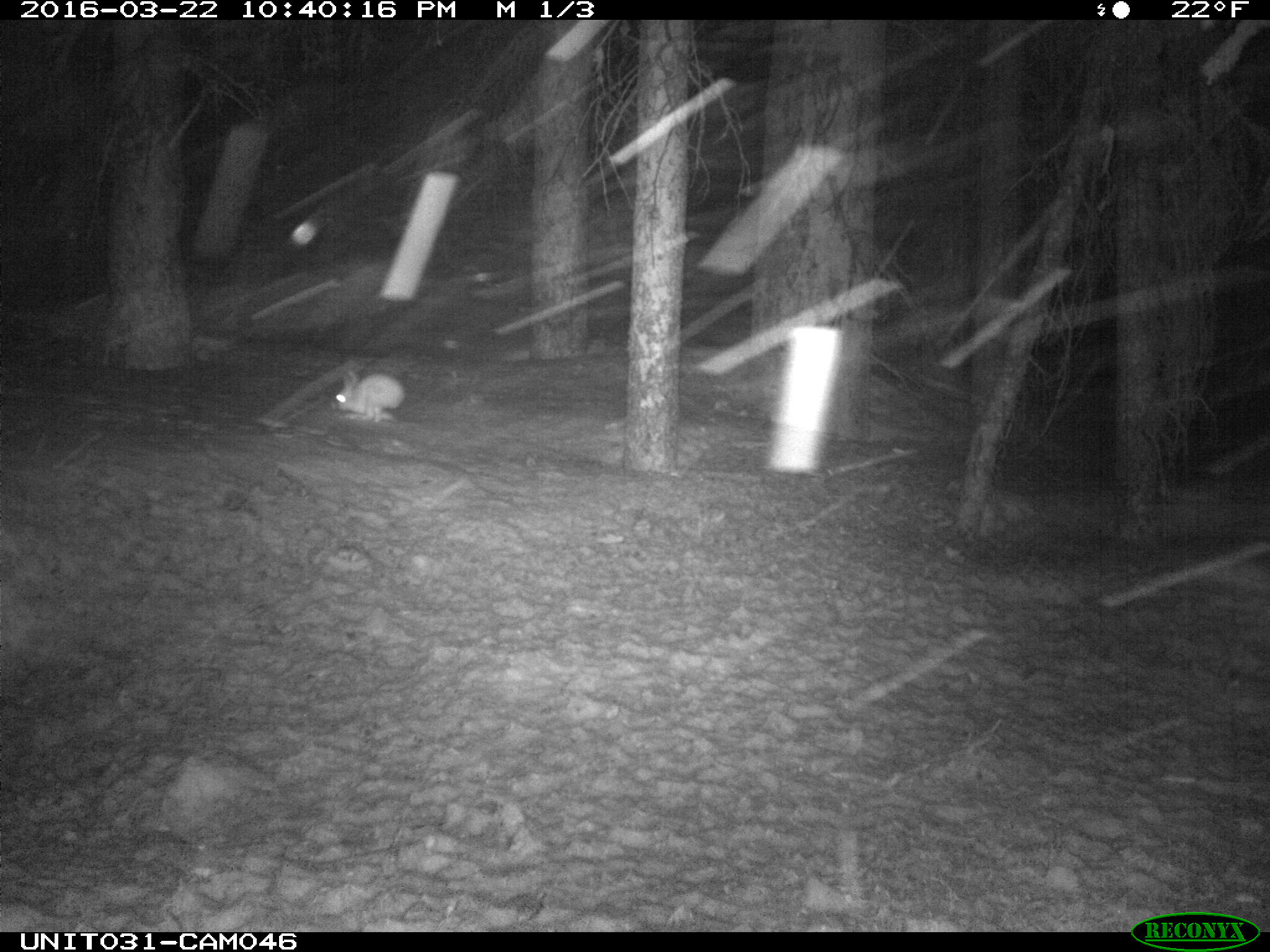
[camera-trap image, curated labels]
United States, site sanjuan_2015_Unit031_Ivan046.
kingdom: Animalia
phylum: Chordata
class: Mammalia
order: Lagomorpha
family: Leporidae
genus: Lepus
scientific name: Lepus americanus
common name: snowshoe hare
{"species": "Lepus americanus (snowshoe hare)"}